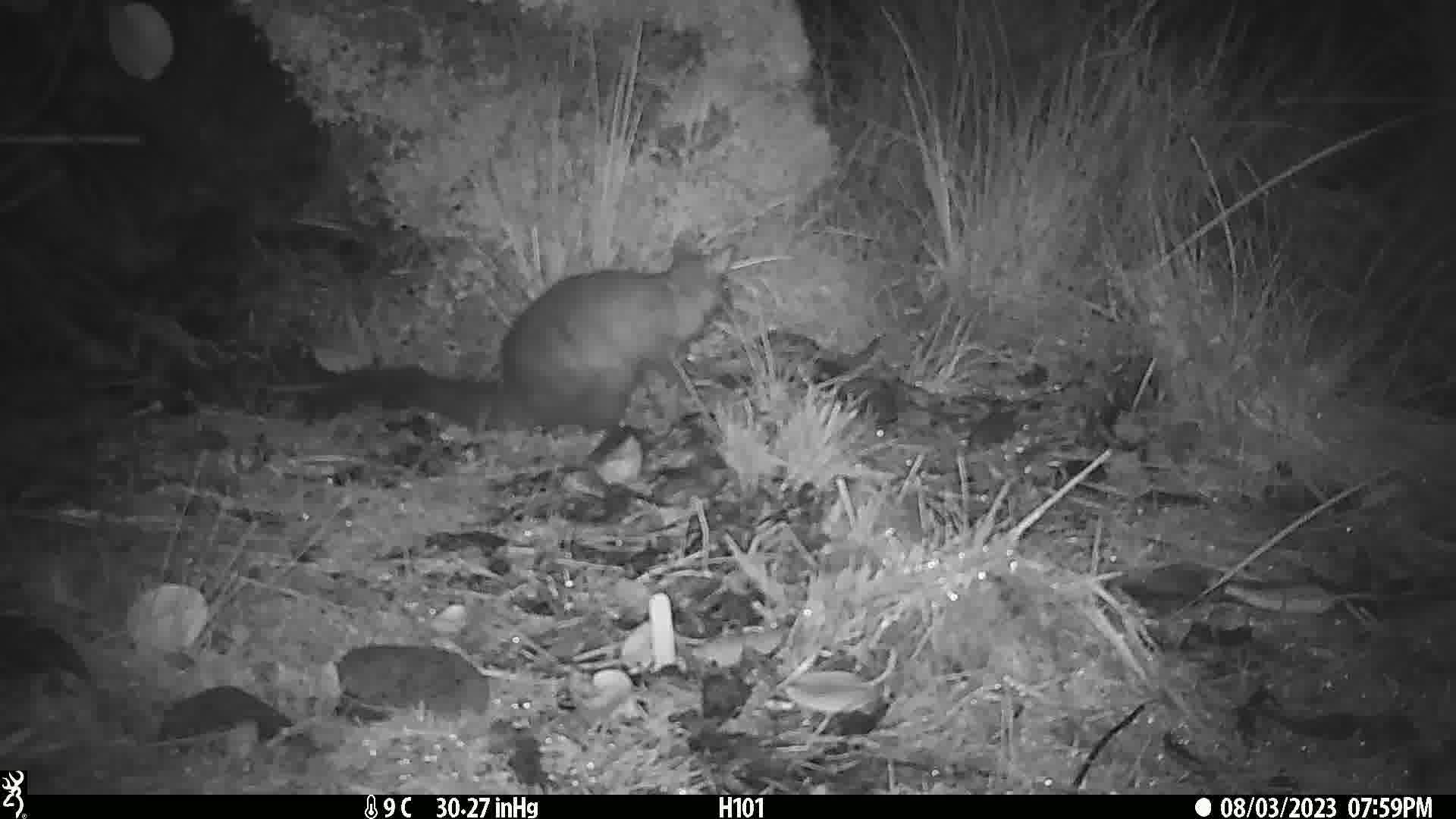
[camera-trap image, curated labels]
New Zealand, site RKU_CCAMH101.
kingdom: Animalia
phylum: Chordata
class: Mammalia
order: Diprotodontia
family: Phalangeridae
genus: Trichosurus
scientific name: Trichosurus vulpecula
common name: common brushtail possum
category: possum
Possum (common brushtail possum) (Trichosurus vulpecula).